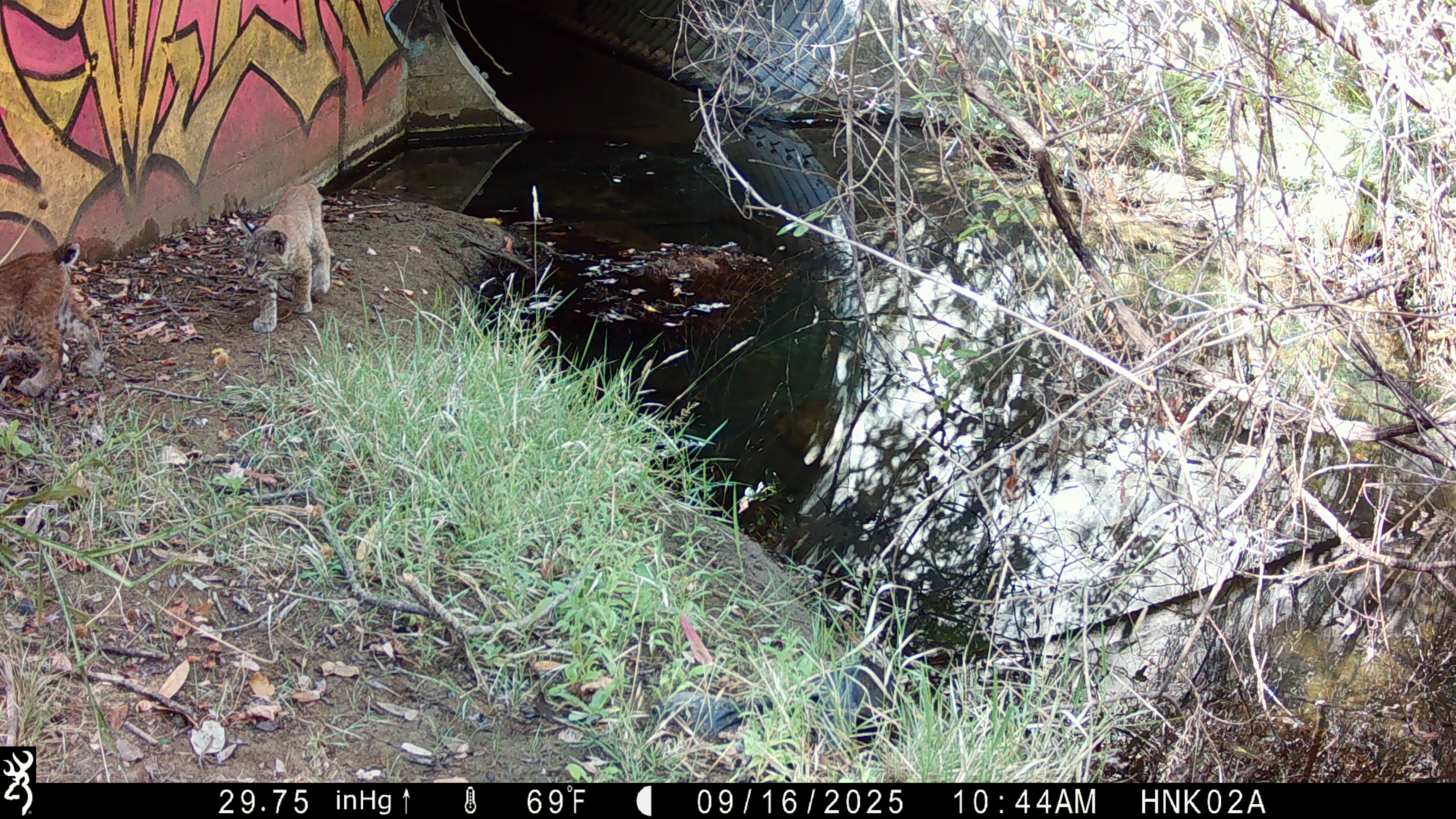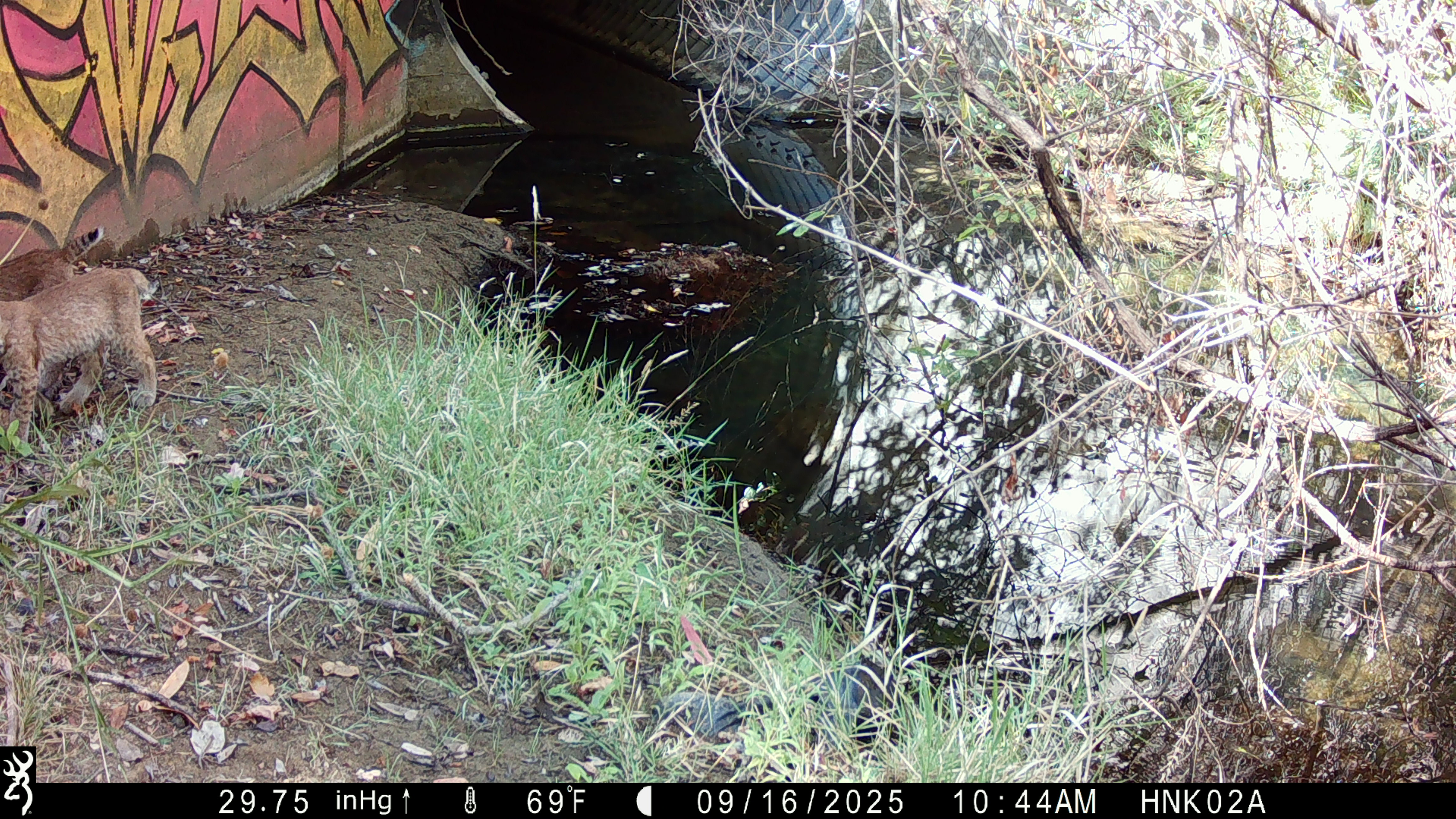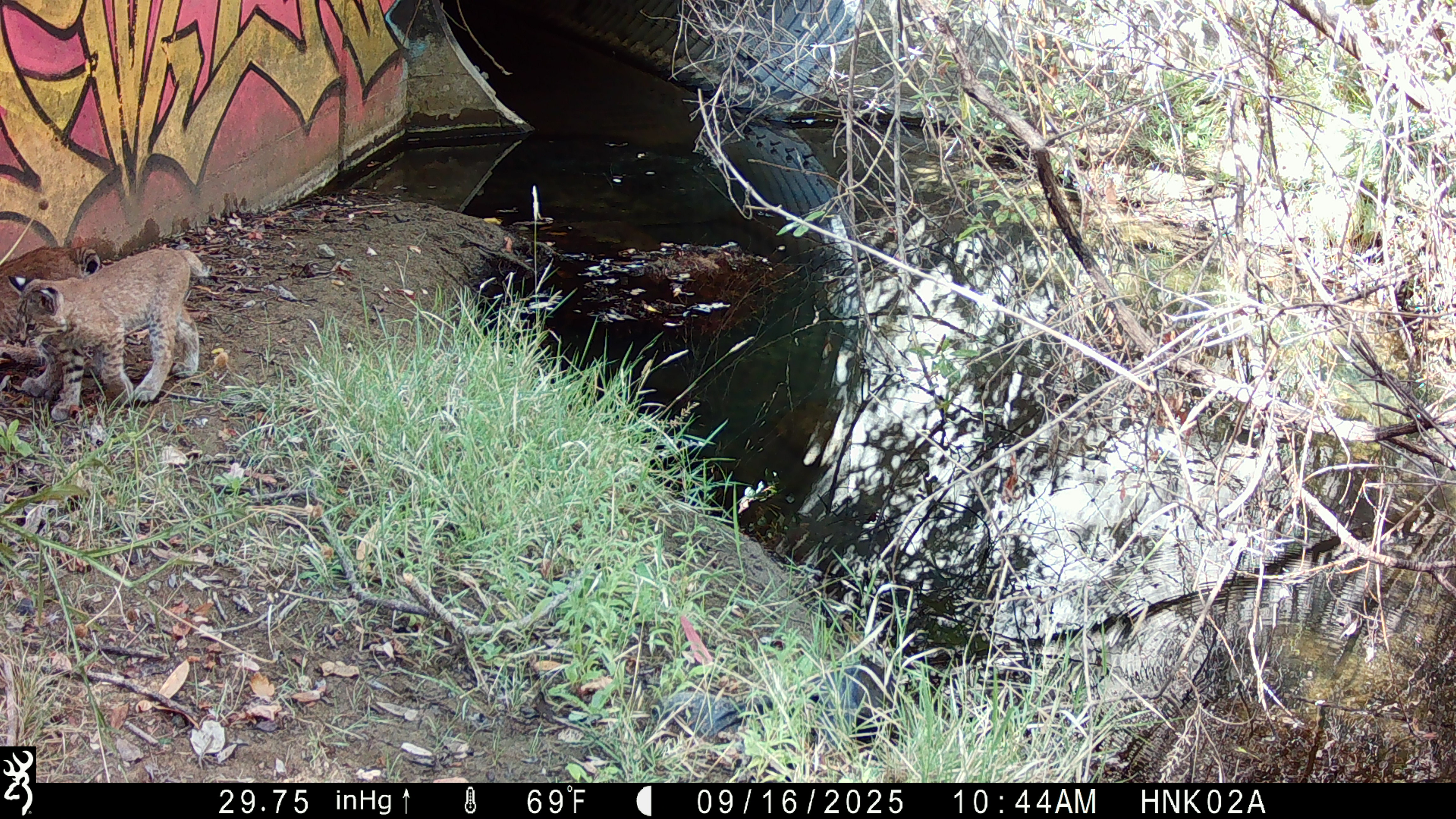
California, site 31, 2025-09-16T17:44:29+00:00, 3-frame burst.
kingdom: Animalia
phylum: Chordata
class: Mammalia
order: Carnivora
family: Felidae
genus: Lynx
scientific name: Lynx rufus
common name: bobcat